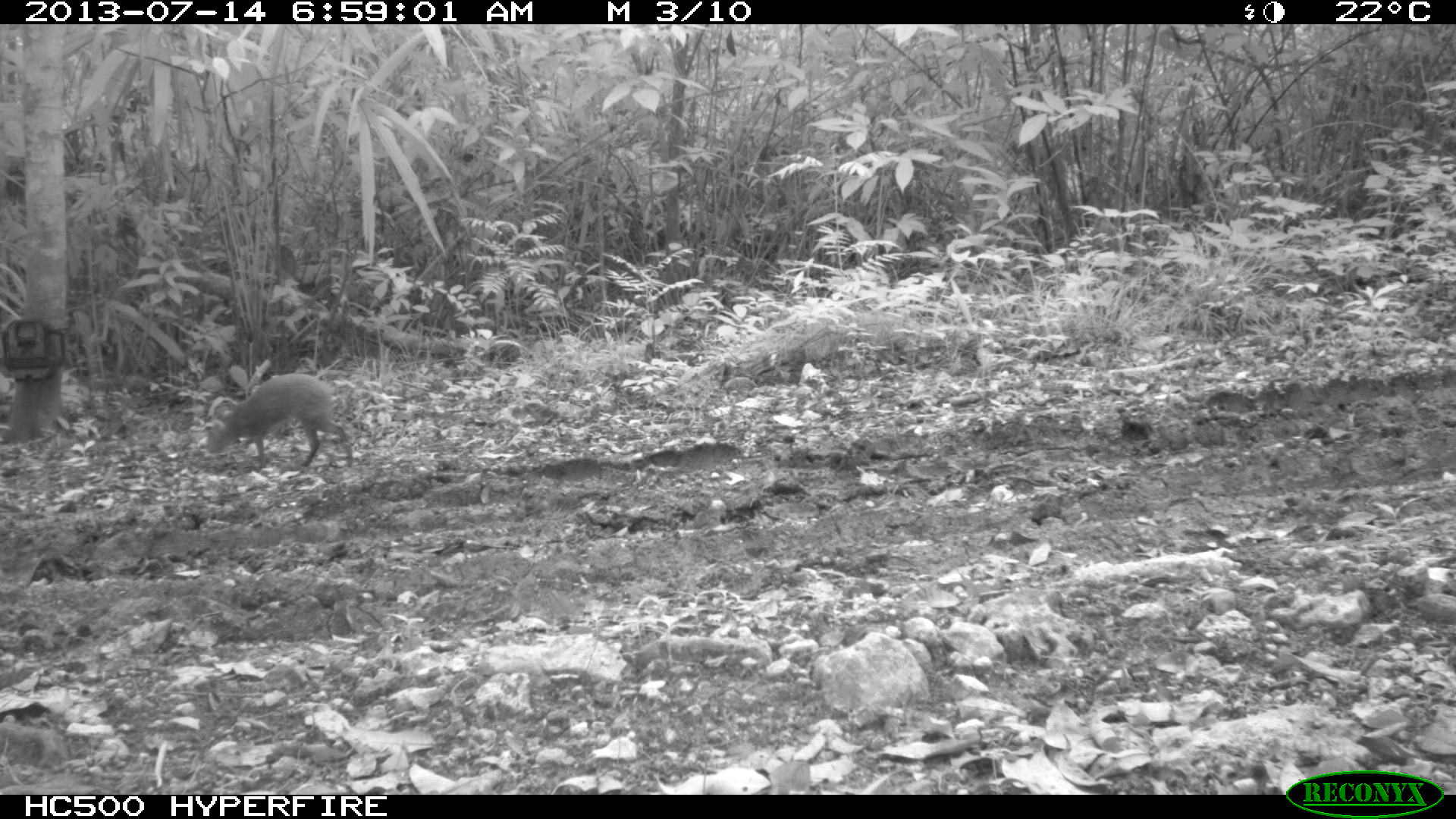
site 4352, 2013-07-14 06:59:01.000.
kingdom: Animalia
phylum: Chordata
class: Mammalia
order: Rodentia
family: Dasyproctidae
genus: Dasyprocta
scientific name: Dasyprocta punctata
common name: central american agouti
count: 1